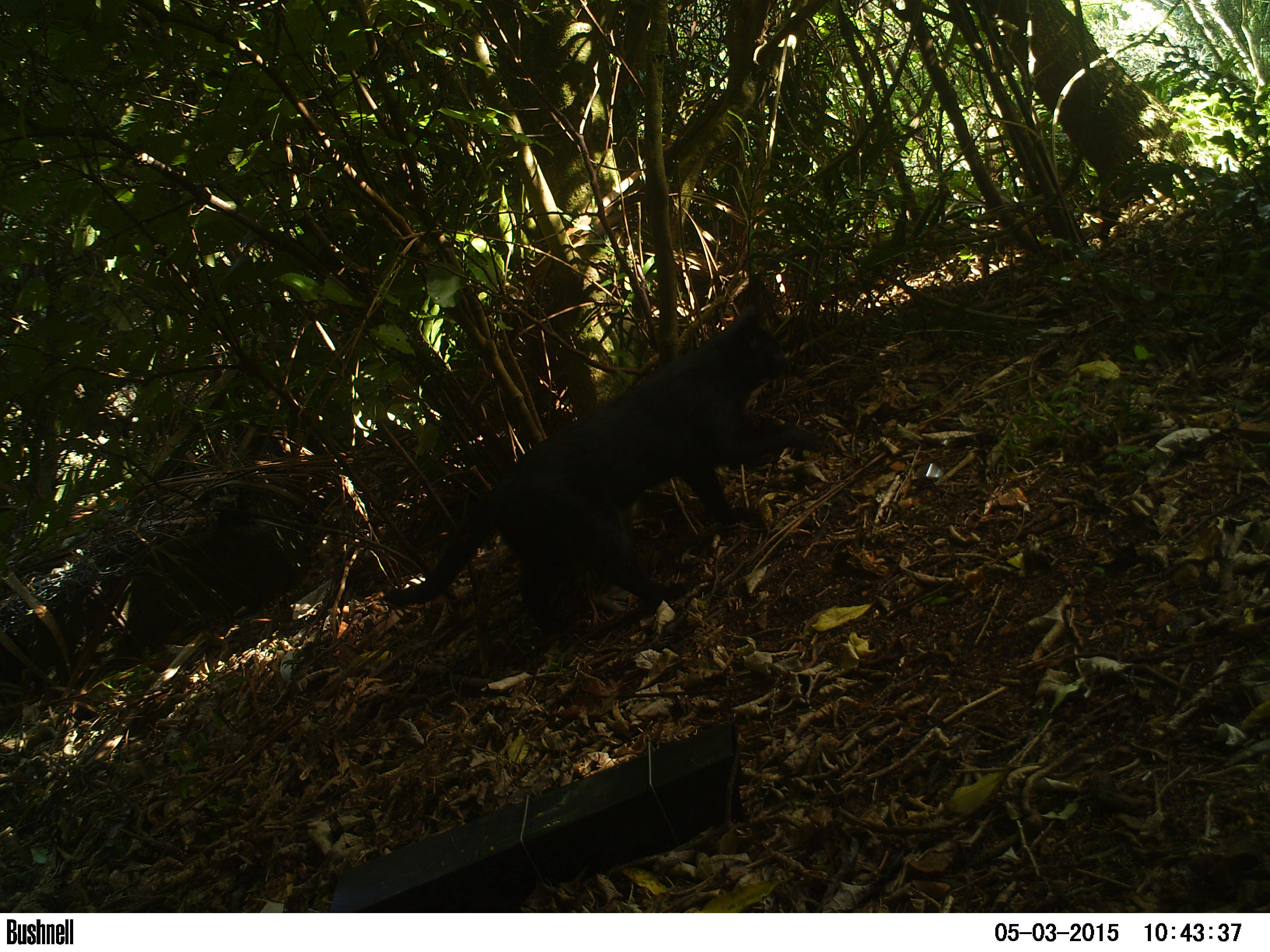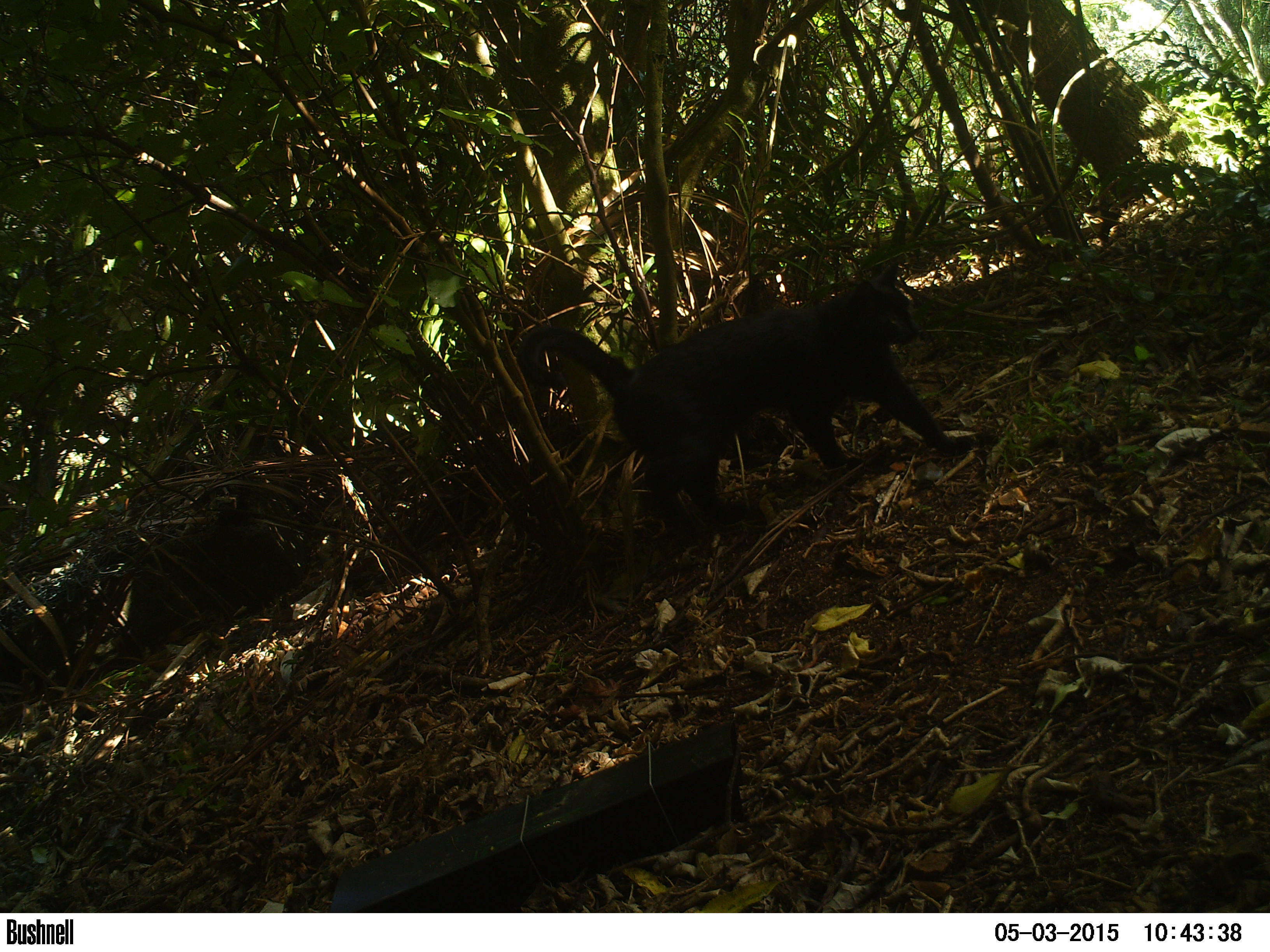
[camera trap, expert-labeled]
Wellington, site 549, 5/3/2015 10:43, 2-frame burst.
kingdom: Animalia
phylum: Chordata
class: Mammalia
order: Carnivora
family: Felidae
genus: Felis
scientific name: Felis catus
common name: cat